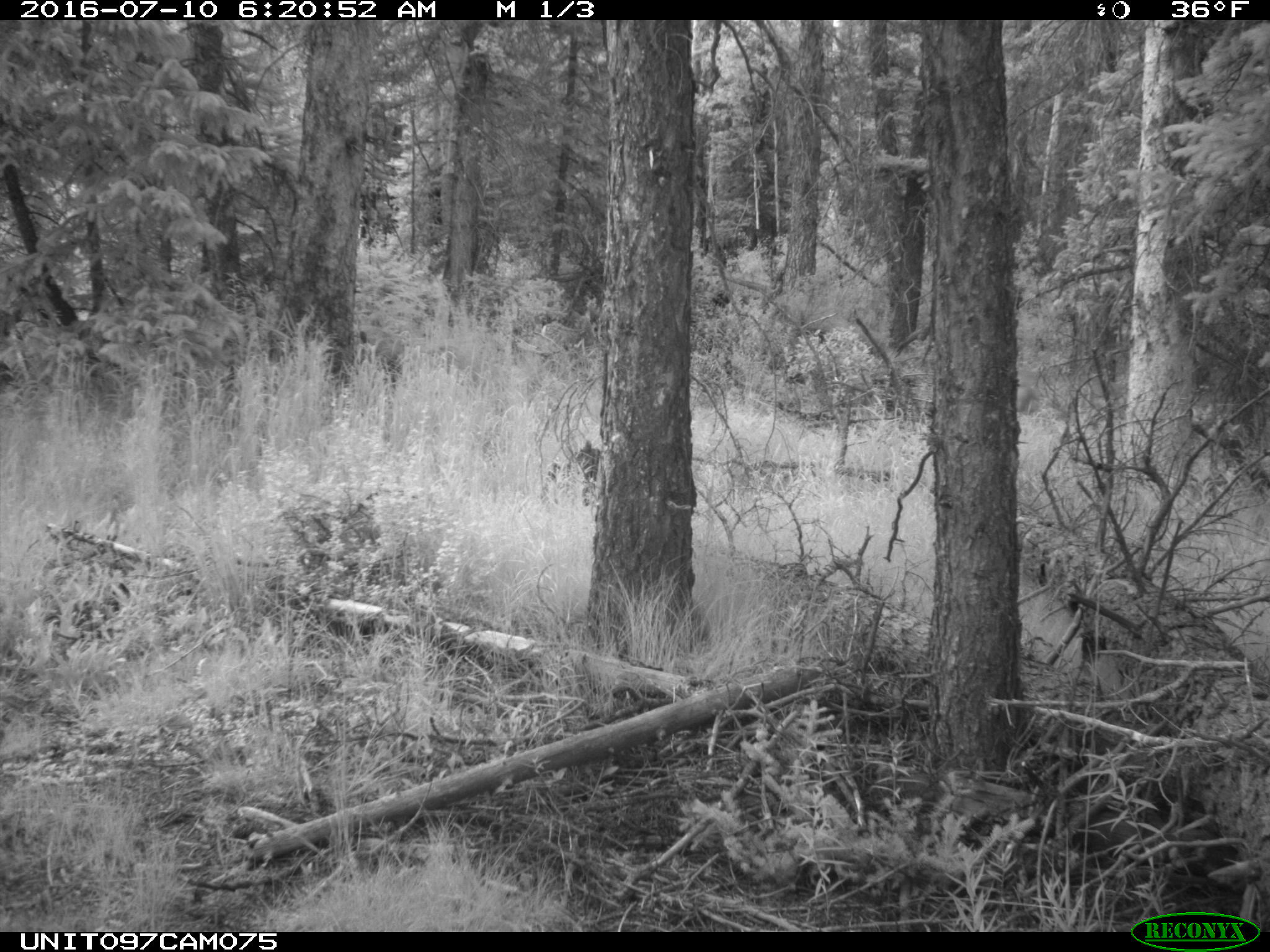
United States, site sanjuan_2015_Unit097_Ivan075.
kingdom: Animalia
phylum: Chordata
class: Mammalia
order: Artiodactyla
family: Cervidae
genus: Odocoileus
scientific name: Odocoileus hemionus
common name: mule deer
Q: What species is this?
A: Odocoileus hemionus (mule deer).